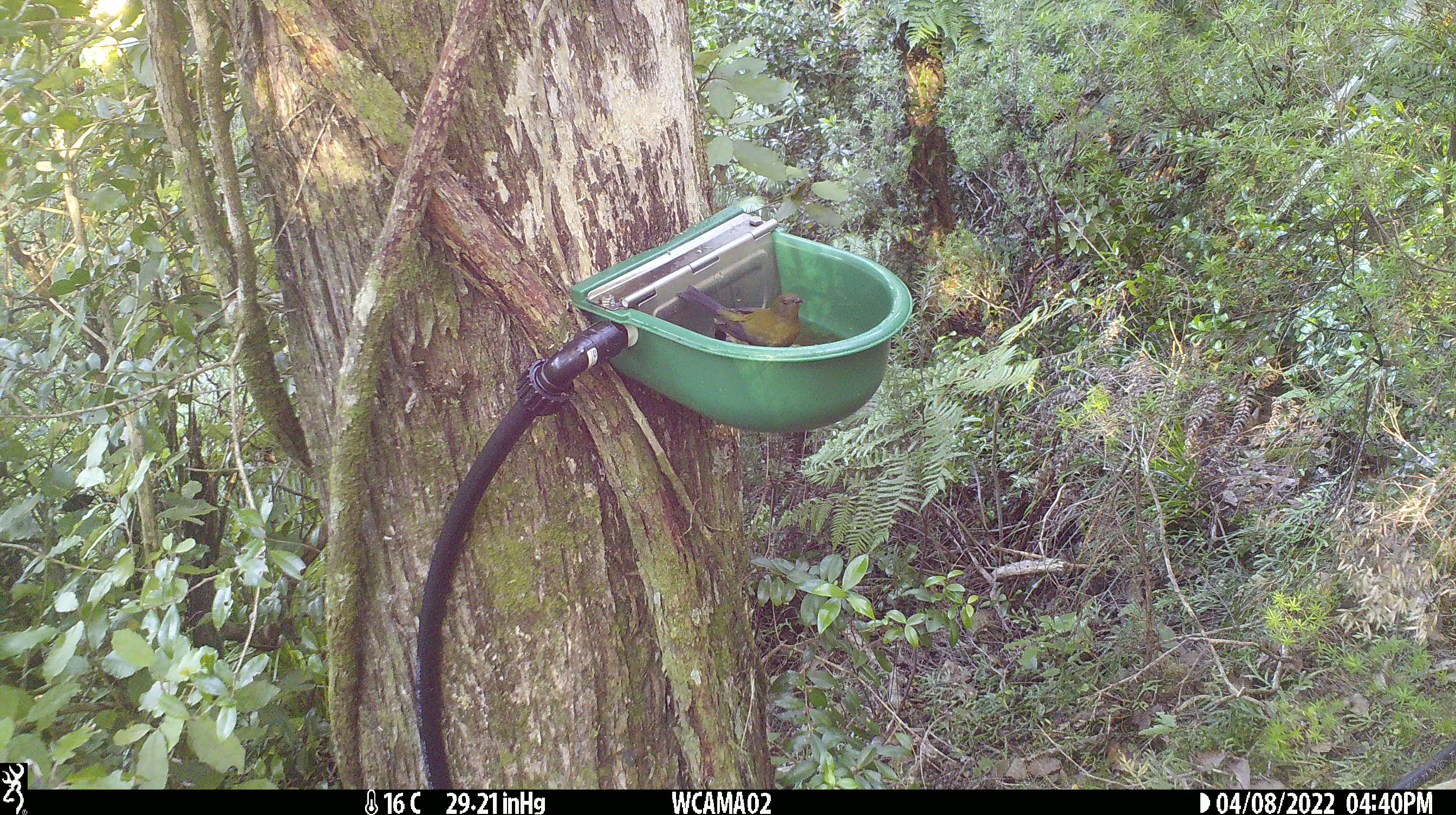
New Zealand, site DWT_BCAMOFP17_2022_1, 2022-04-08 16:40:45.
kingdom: Animalia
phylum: Chordata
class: Aves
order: Passeriformes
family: Meliphagidae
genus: Anthornis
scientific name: Anthornis melanura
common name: new zealand bellbird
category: bellbird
Bellbird (new zealand bellbird) (Anthornis melanura).